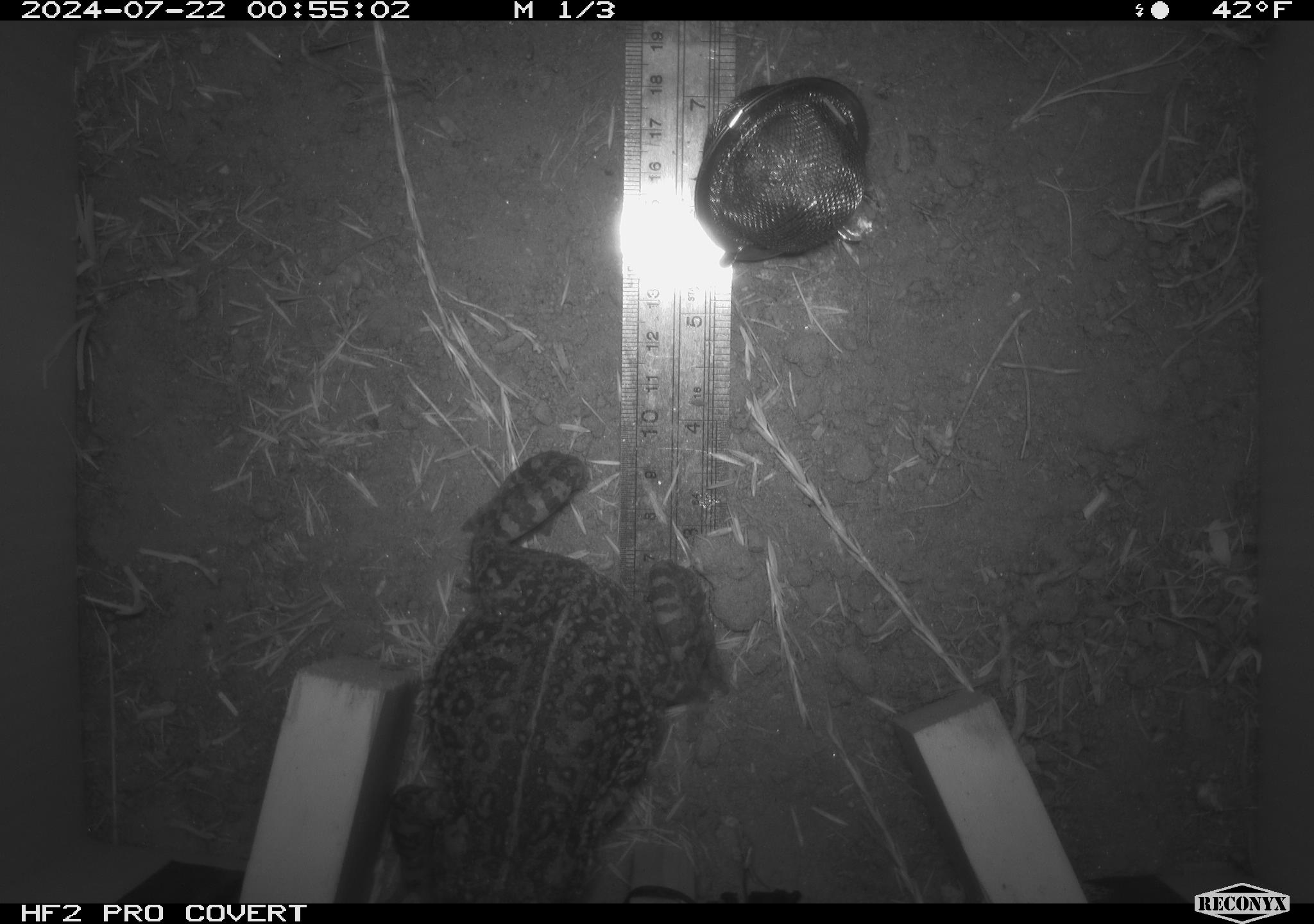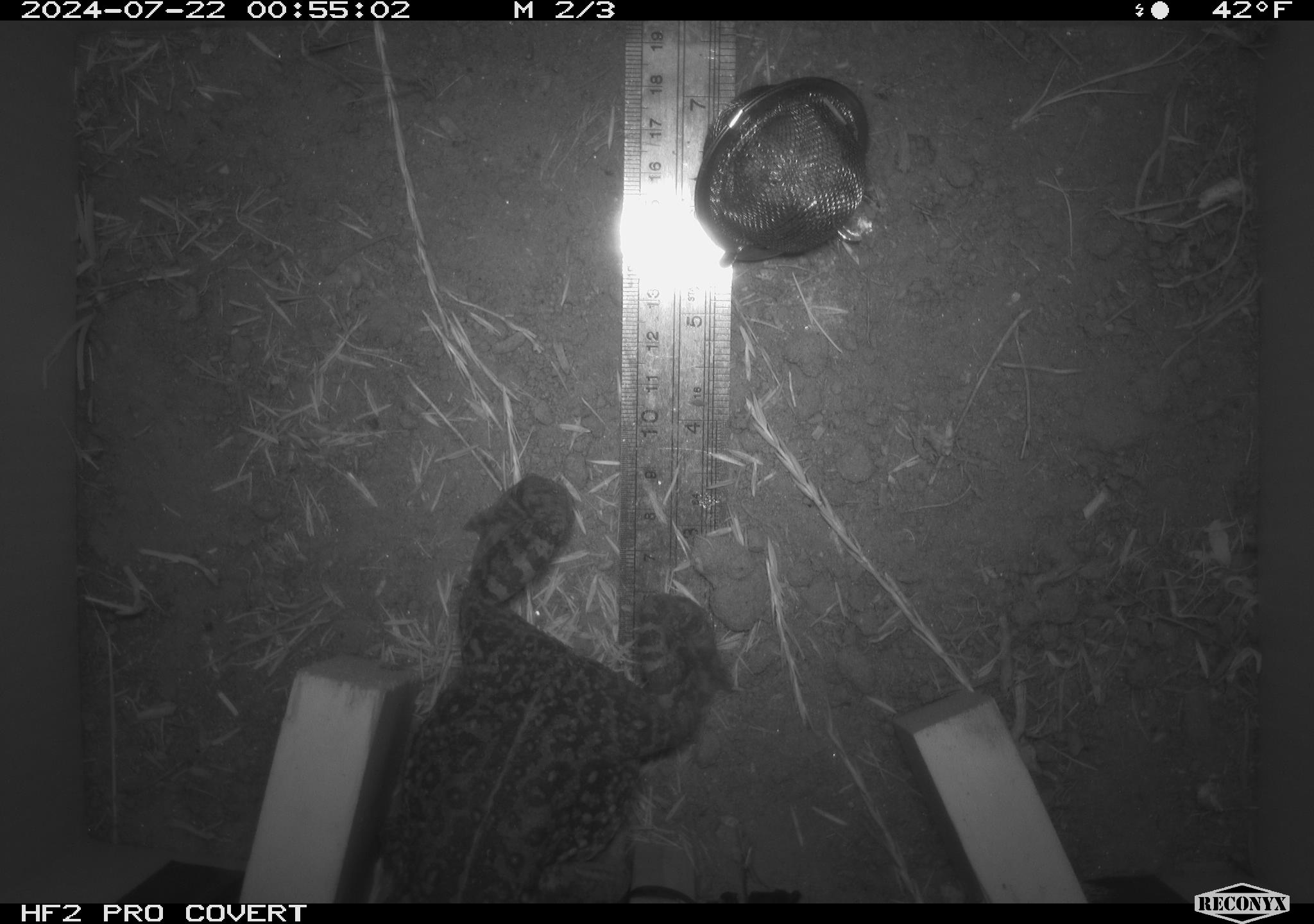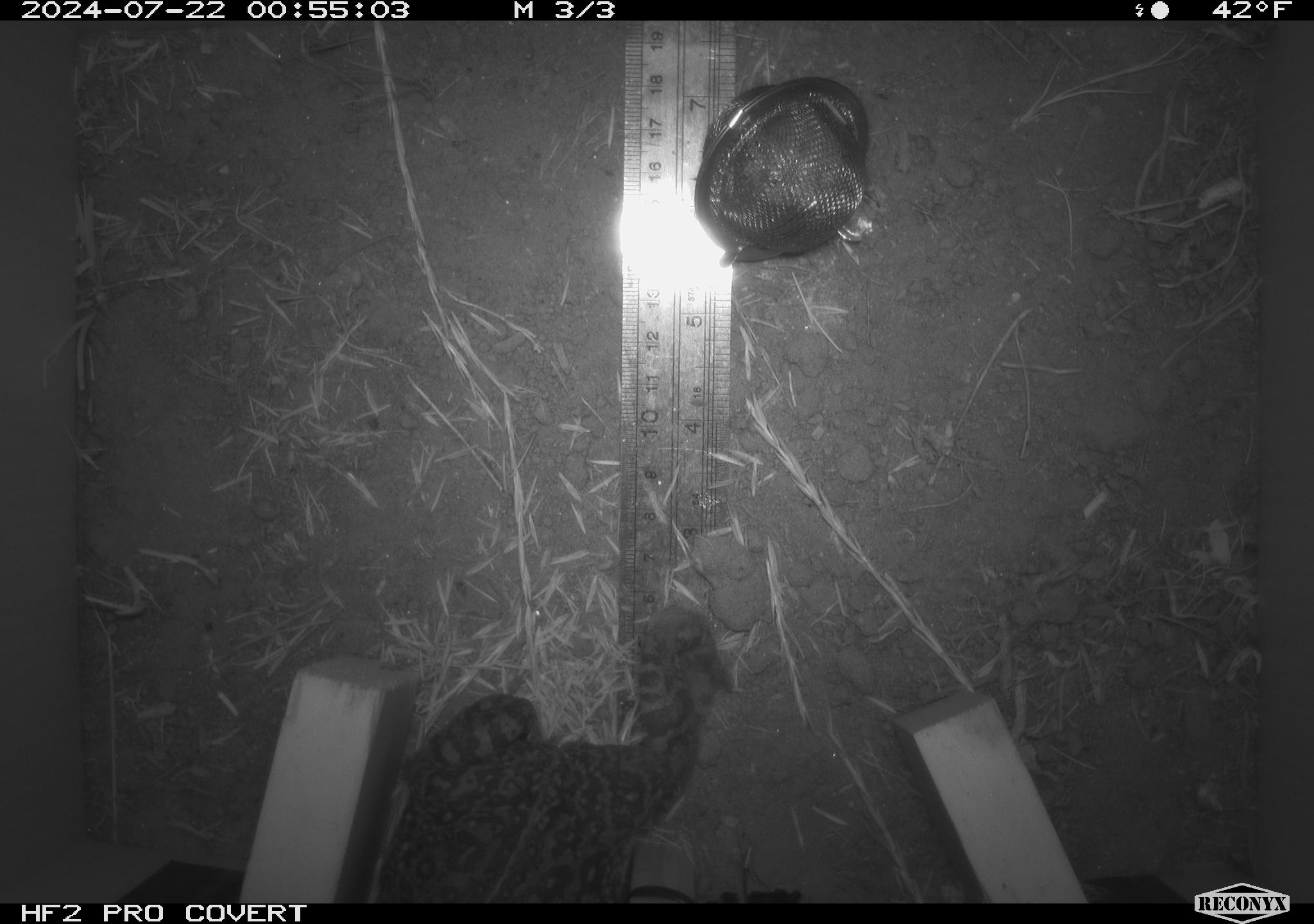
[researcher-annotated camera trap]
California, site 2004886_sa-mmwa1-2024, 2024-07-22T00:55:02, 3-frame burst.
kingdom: Animalia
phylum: Chordata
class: Amphibia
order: Anura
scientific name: Anura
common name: frogs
Frogs (Anura).